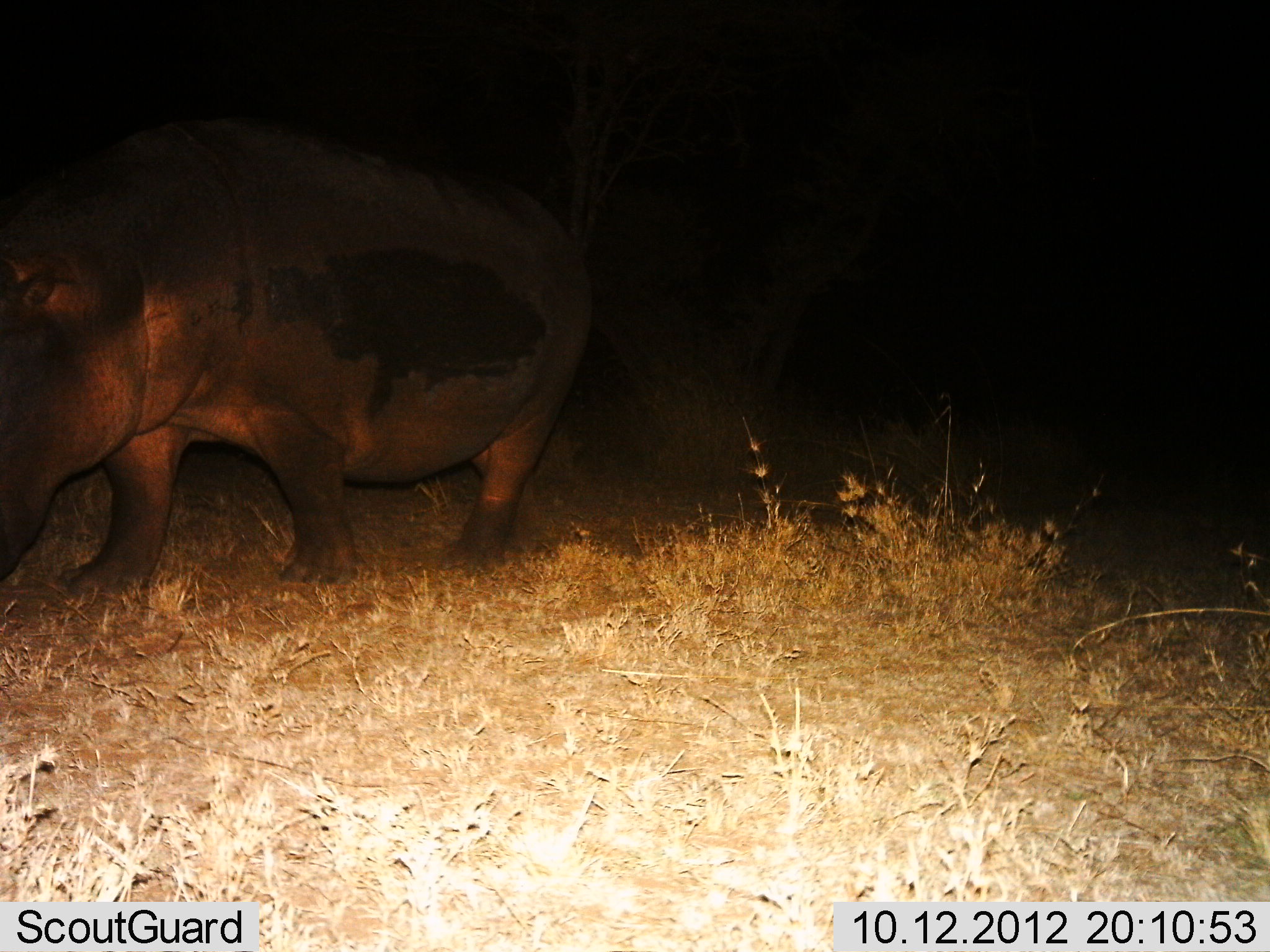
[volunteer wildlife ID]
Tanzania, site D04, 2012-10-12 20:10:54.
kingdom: Animalia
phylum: Chordata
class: Mammalia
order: Artiodactyla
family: Hippopotamidae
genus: Hippopotamus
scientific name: Hippopotamus amphibius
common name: hippopotamus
Hippopotamus (Hippopotamus amphibius), count 1. Behavior (volunteer vote fractions): standing 30%, resting 0%, moving 70%, interacting 0%. Young present (vote fraction): 0%. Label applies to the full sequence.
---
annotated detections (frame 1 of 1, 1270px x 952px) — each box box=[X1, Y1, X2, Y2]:
animal: box=[0, 117, 602, 621]